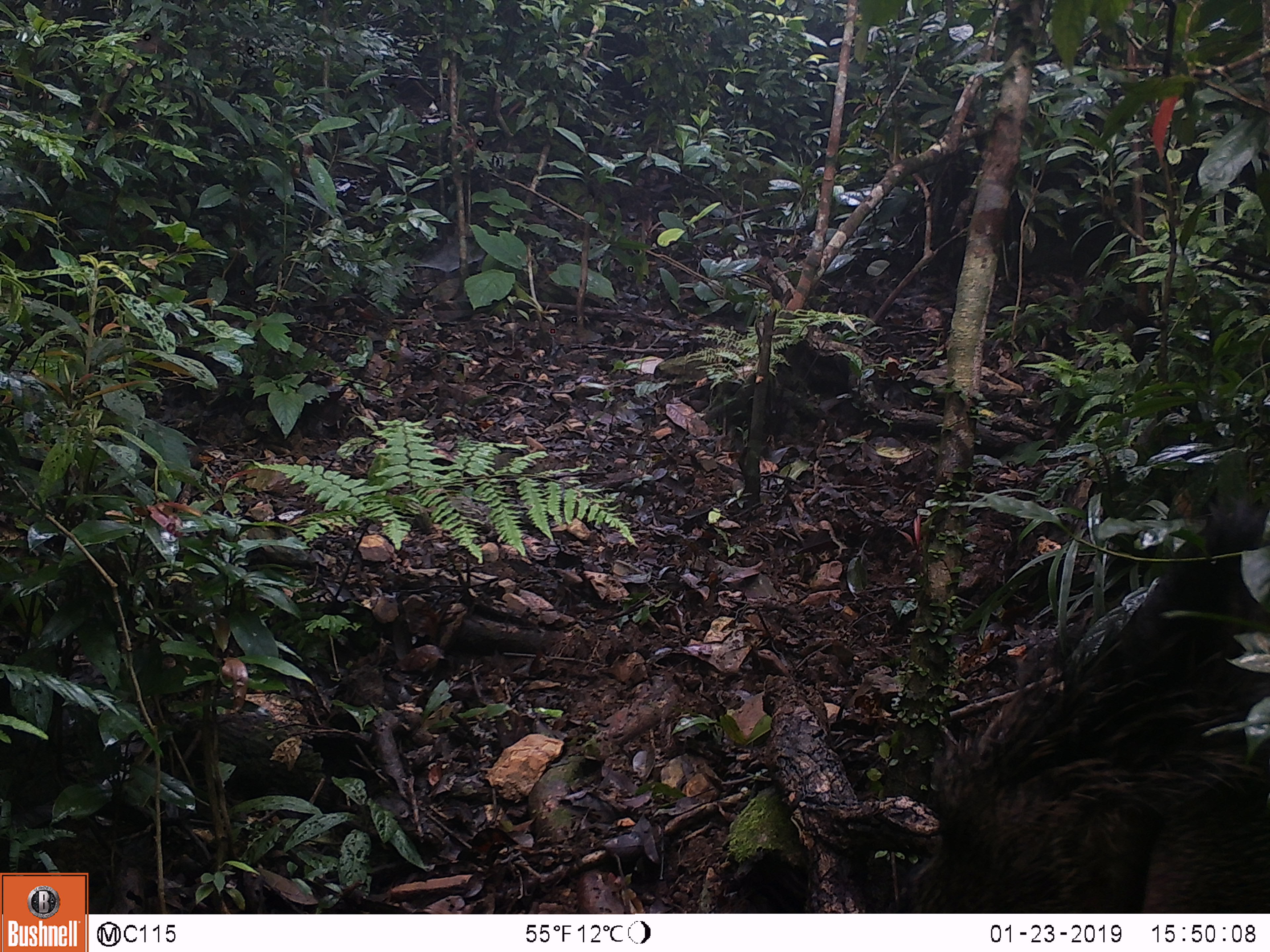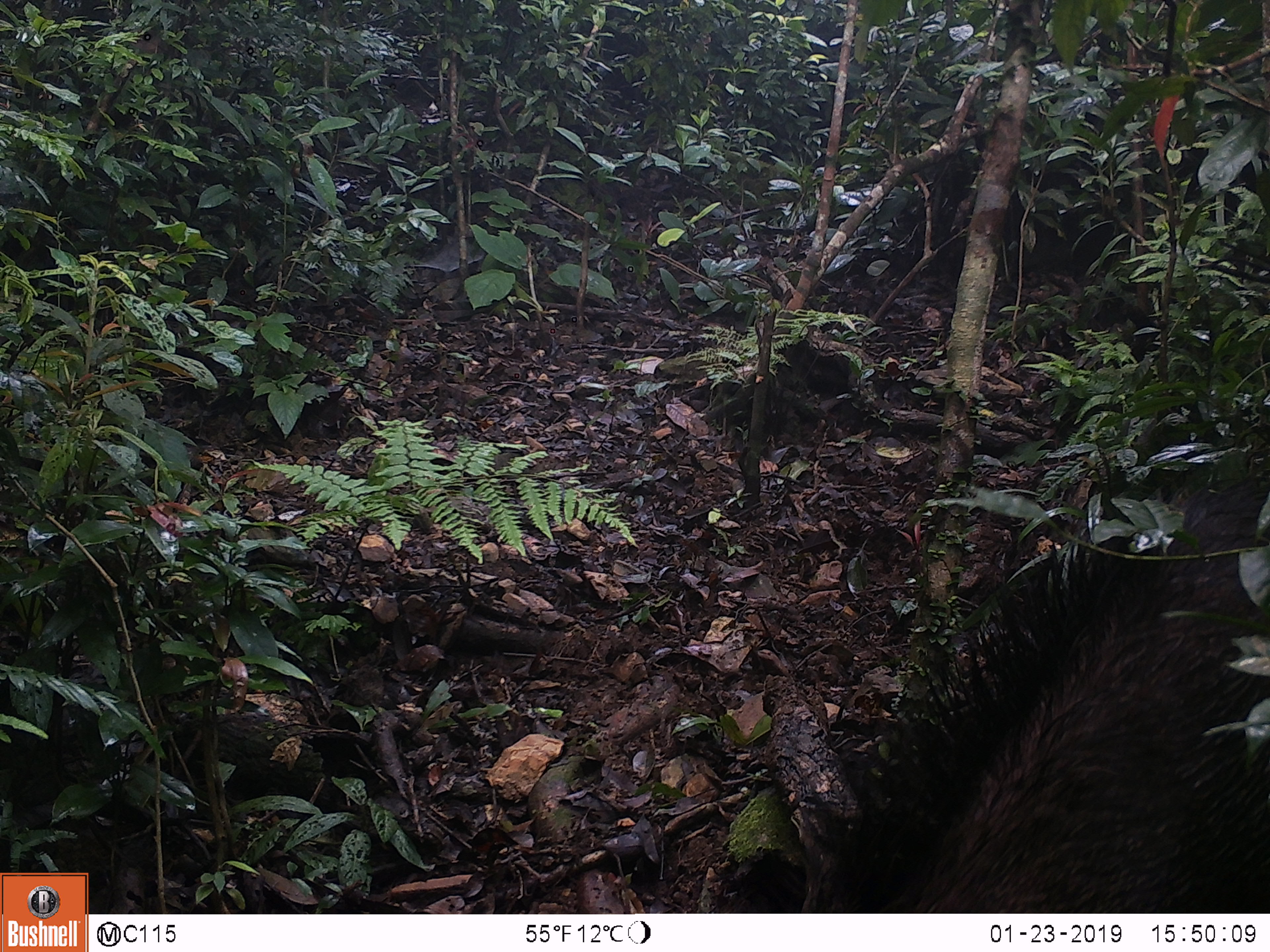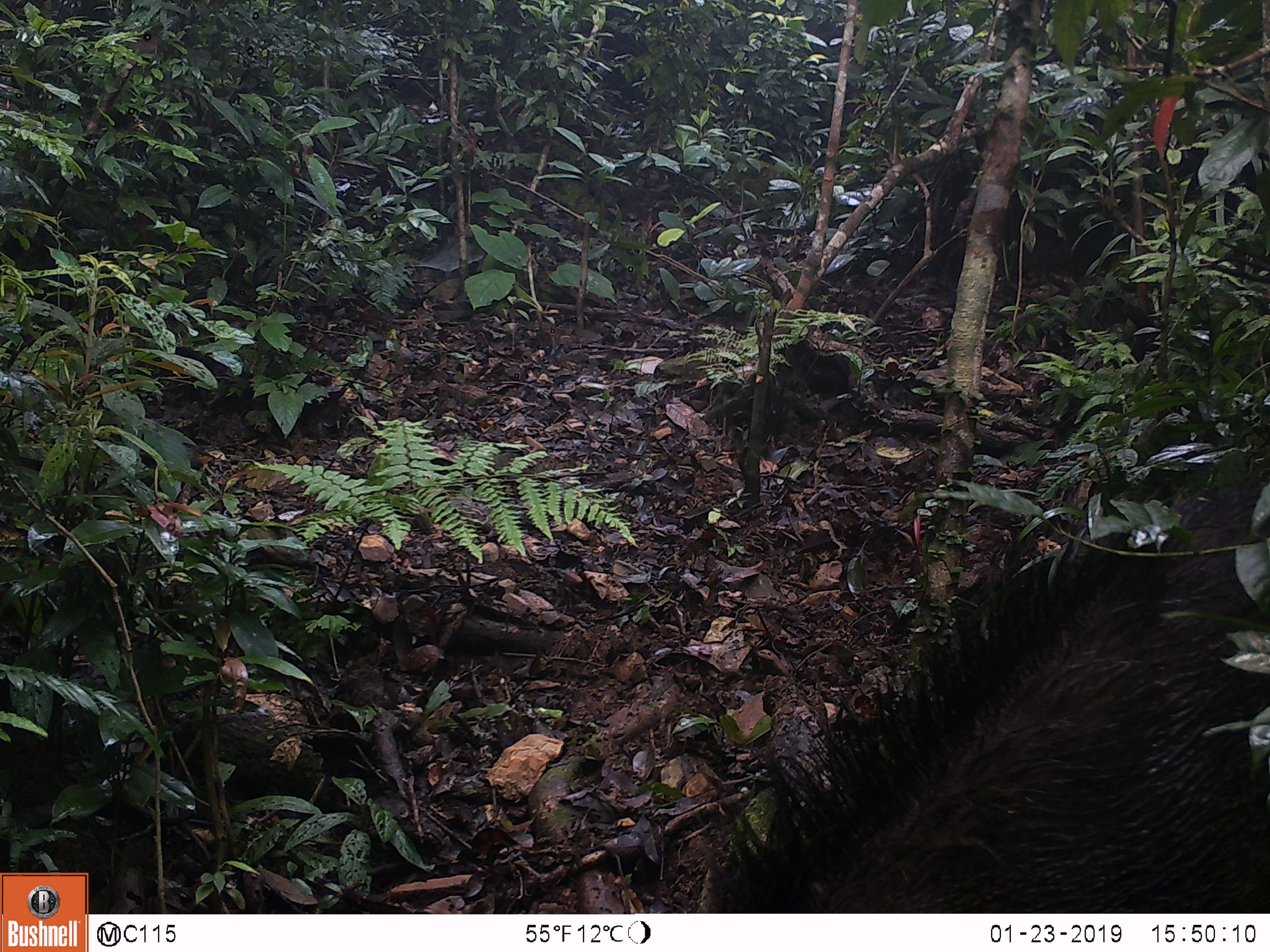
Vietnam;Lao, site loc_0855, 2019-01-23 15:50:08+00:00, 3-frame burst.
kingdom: Animalia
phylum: Chordata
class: Mammalia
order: Artiodactyla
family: Suidae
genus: Sus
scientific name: Sus scrofa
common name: eurasian wild pig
Eurasian wild pig (Sus scrofa). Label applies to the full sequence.